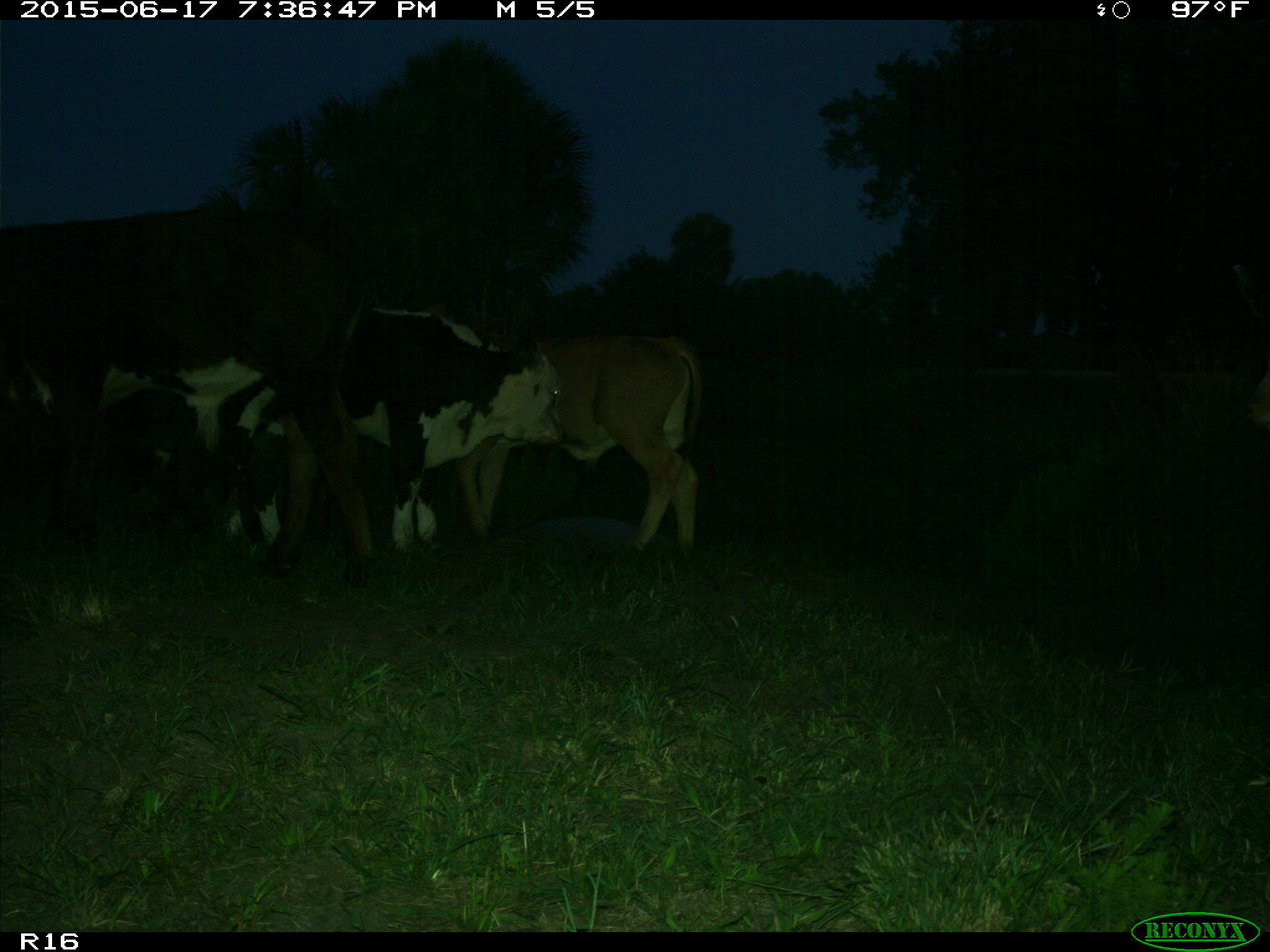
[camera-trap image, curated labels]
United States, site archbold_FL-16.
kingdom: Animalia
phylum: Chordata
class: Mammalia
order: Artiodactyla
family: Bovidae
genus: Bos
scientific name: Bos taurus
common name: domestic cow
Bos taurus (domestic cow).